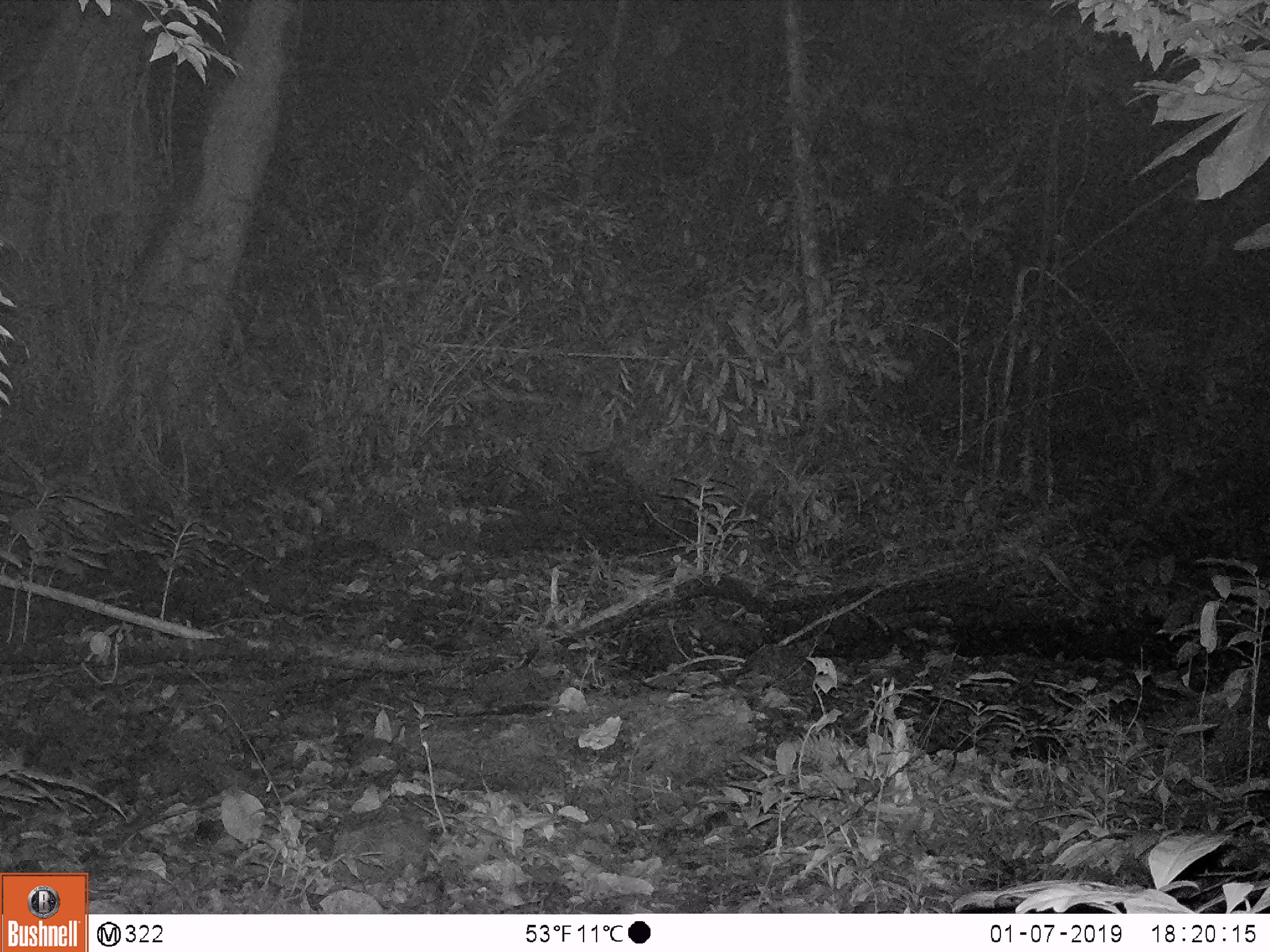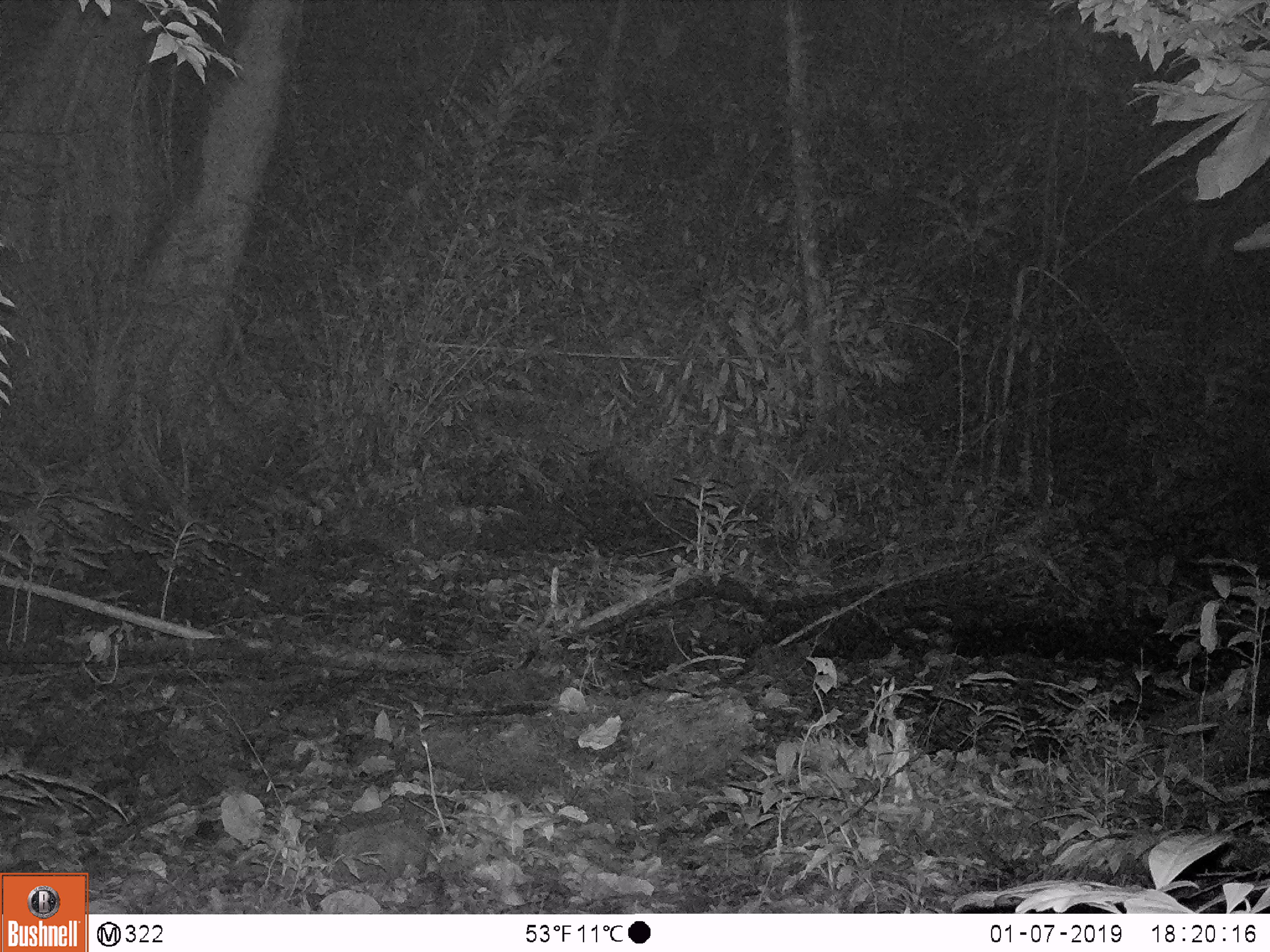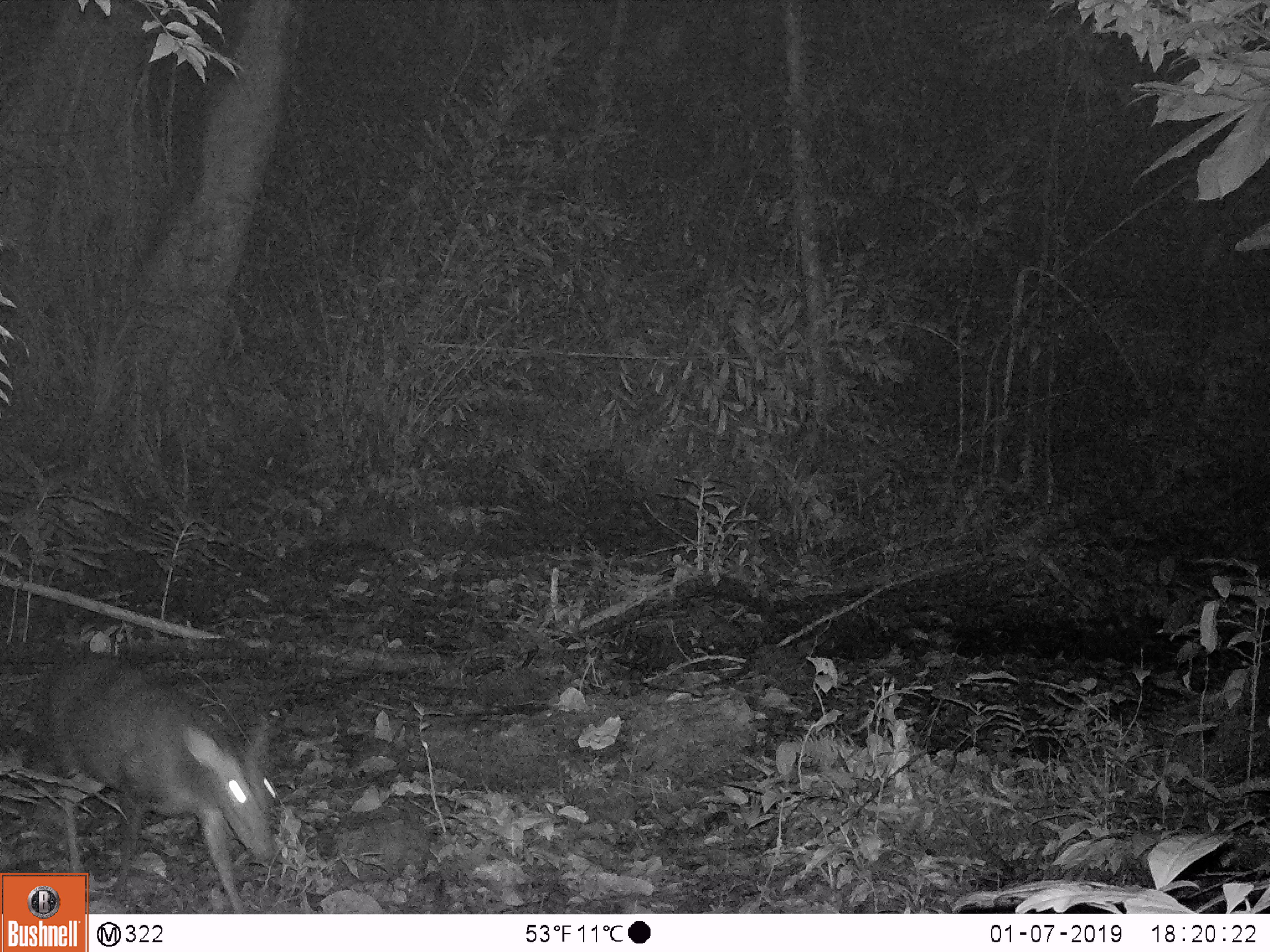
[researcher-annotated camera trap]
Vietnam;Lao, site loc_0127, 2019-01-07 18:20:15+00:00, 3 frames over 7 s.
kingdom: Animalia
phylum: Chordata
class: Mammalia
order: Artiodactyla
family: Cervidae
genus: Muntiacus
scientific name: Muntiacus rooseveltorum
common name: roosevelt's muntjac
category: roosevelts muntjac group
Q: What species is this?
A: Roosevelts muntjac group (roosevelt's muntjac) (Muntiacus rooseveltorum).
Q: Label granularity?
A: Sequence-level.